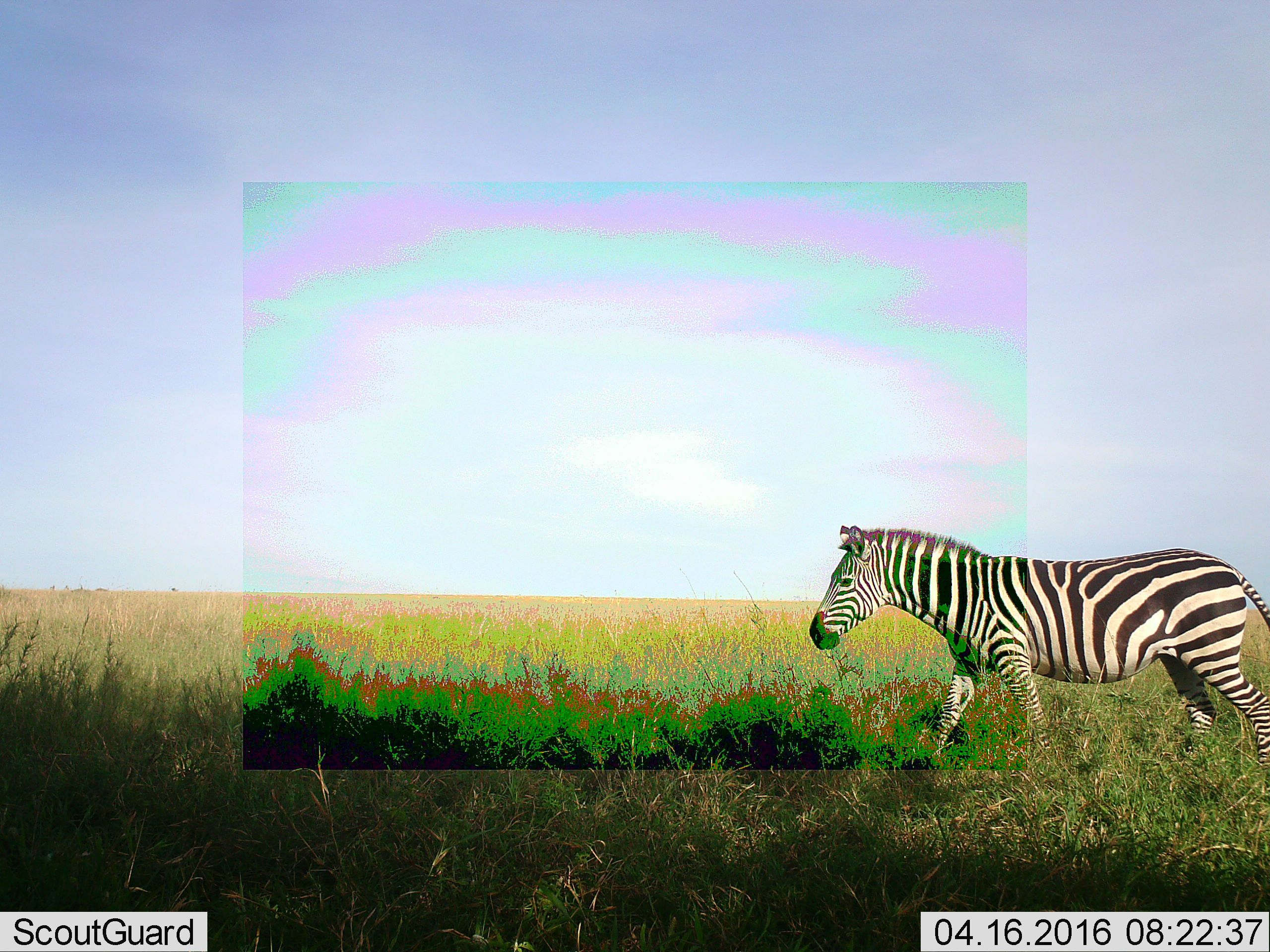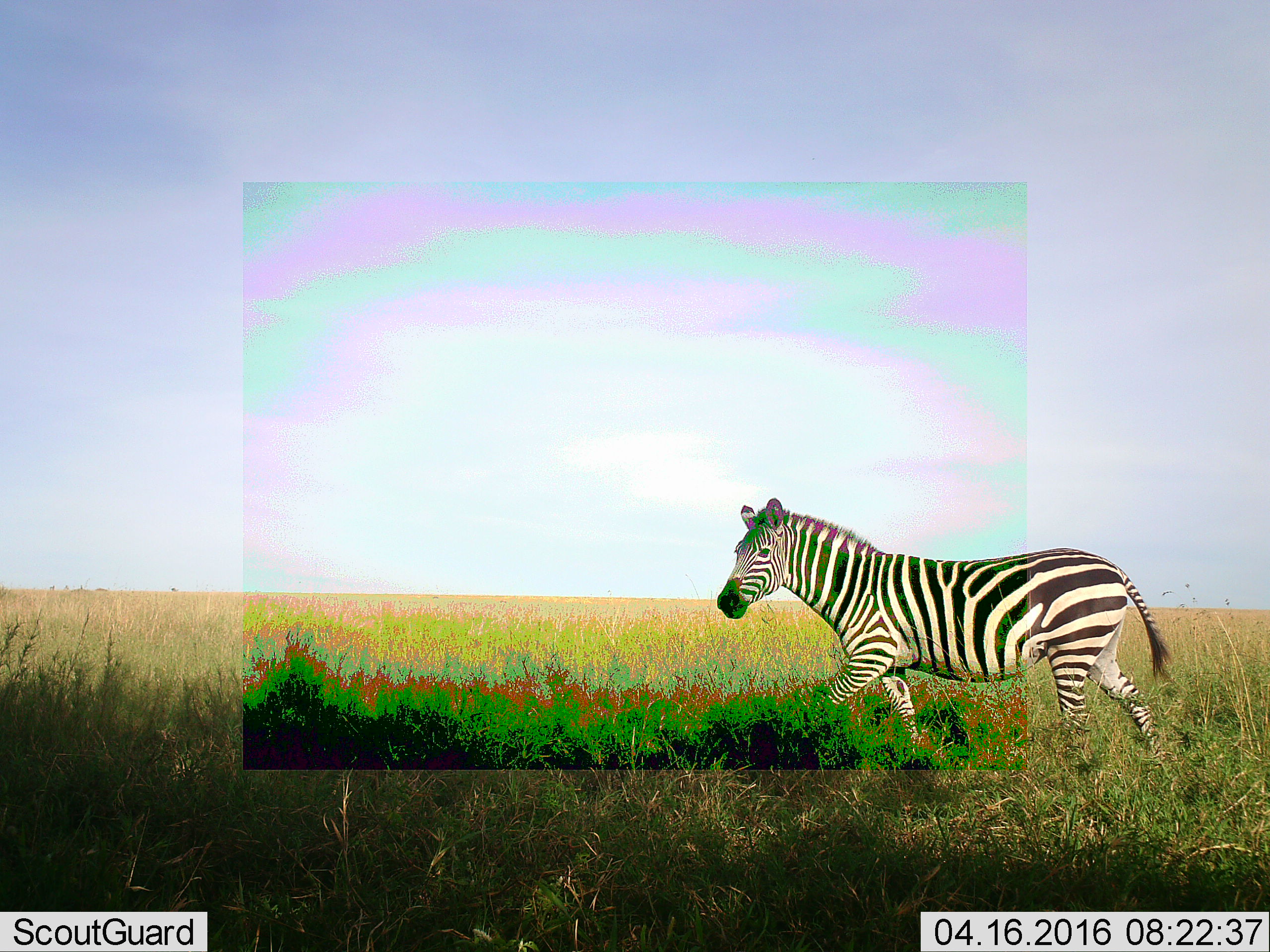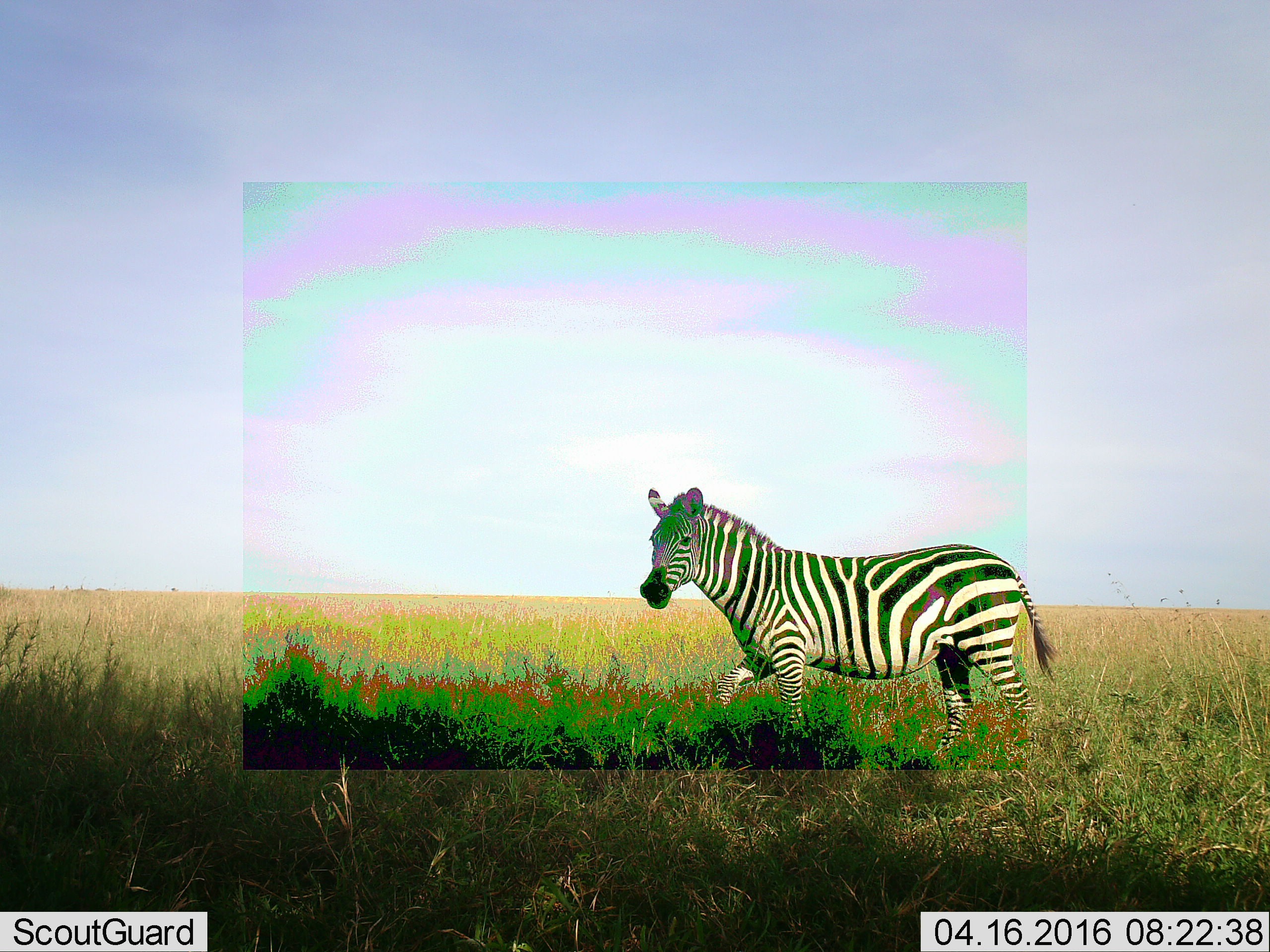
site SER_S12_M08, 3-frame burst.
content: unidentified animal